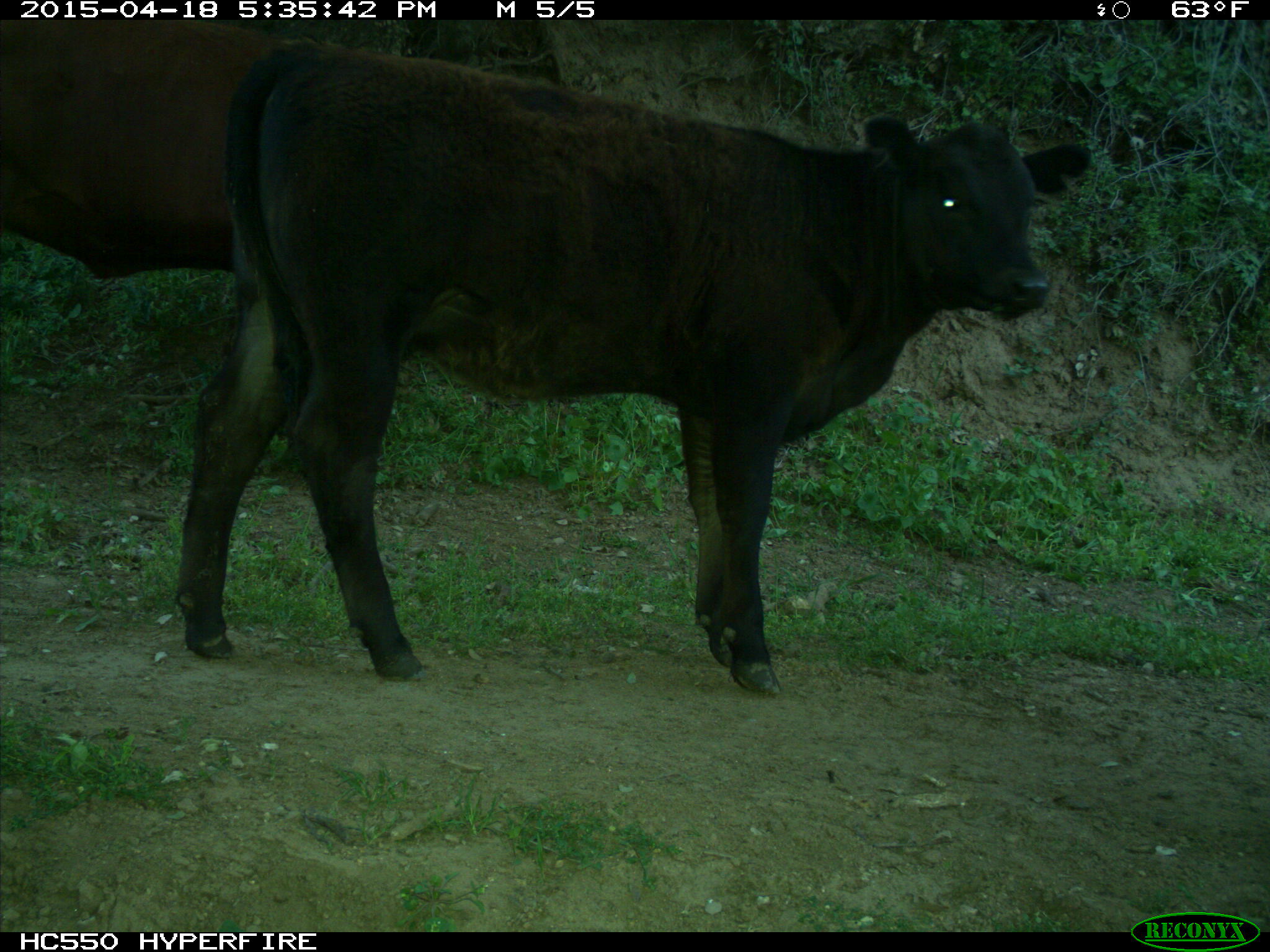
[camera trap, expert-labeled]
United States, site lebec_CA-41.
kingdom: Animalia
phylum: Chordata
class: Mammalia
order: Artiodactyla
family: Bovidae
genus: Bos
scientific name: Bos taurus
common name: domestic cow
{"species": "Bos taurus (domestic cow)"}